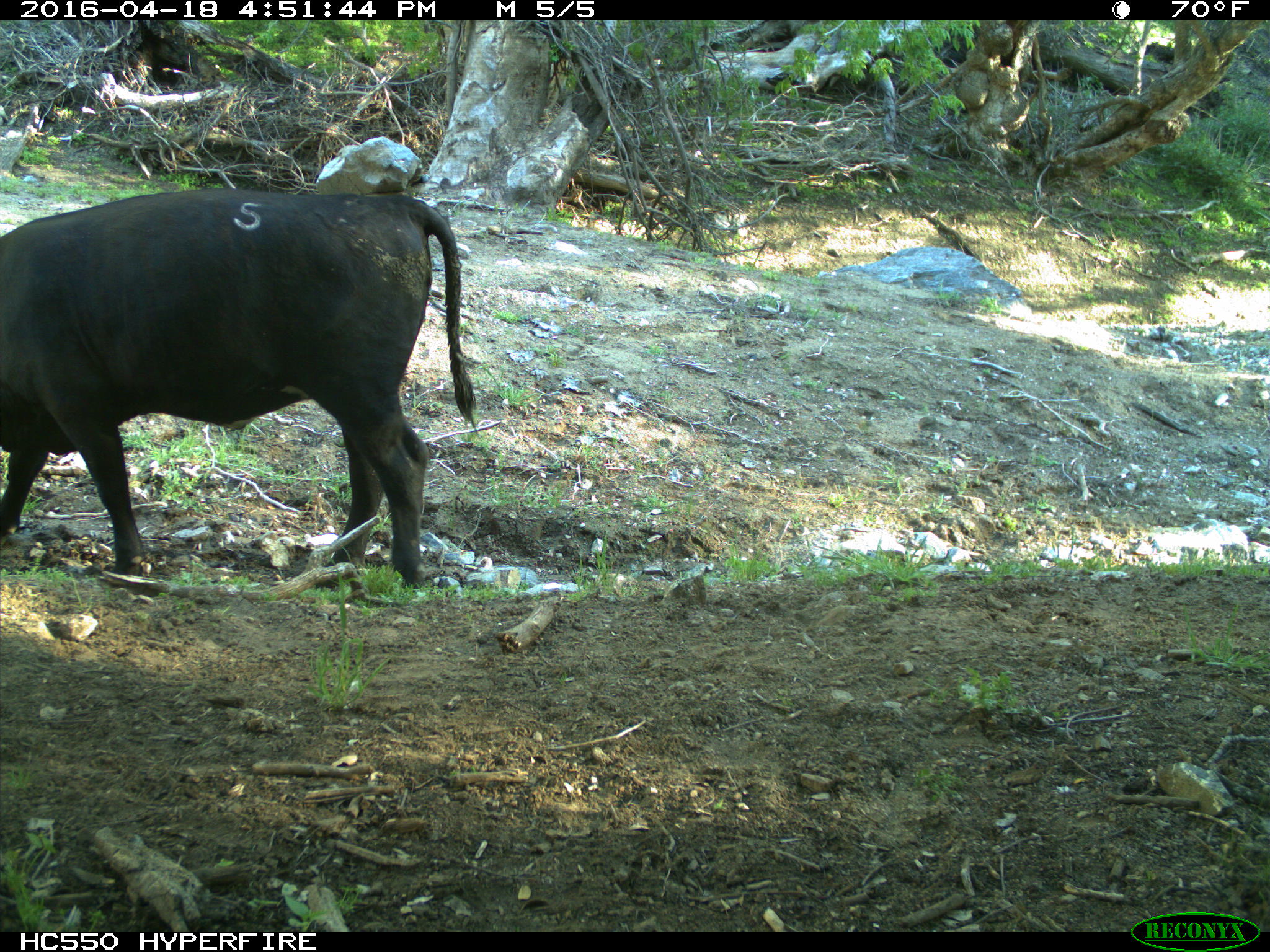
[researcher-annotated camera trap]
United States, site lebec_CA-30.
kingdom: Animalia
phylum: Chordata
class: Mammalia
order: Artiodactyla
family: Bovidae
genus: Bos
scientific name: Bos taurus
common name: domestic cow